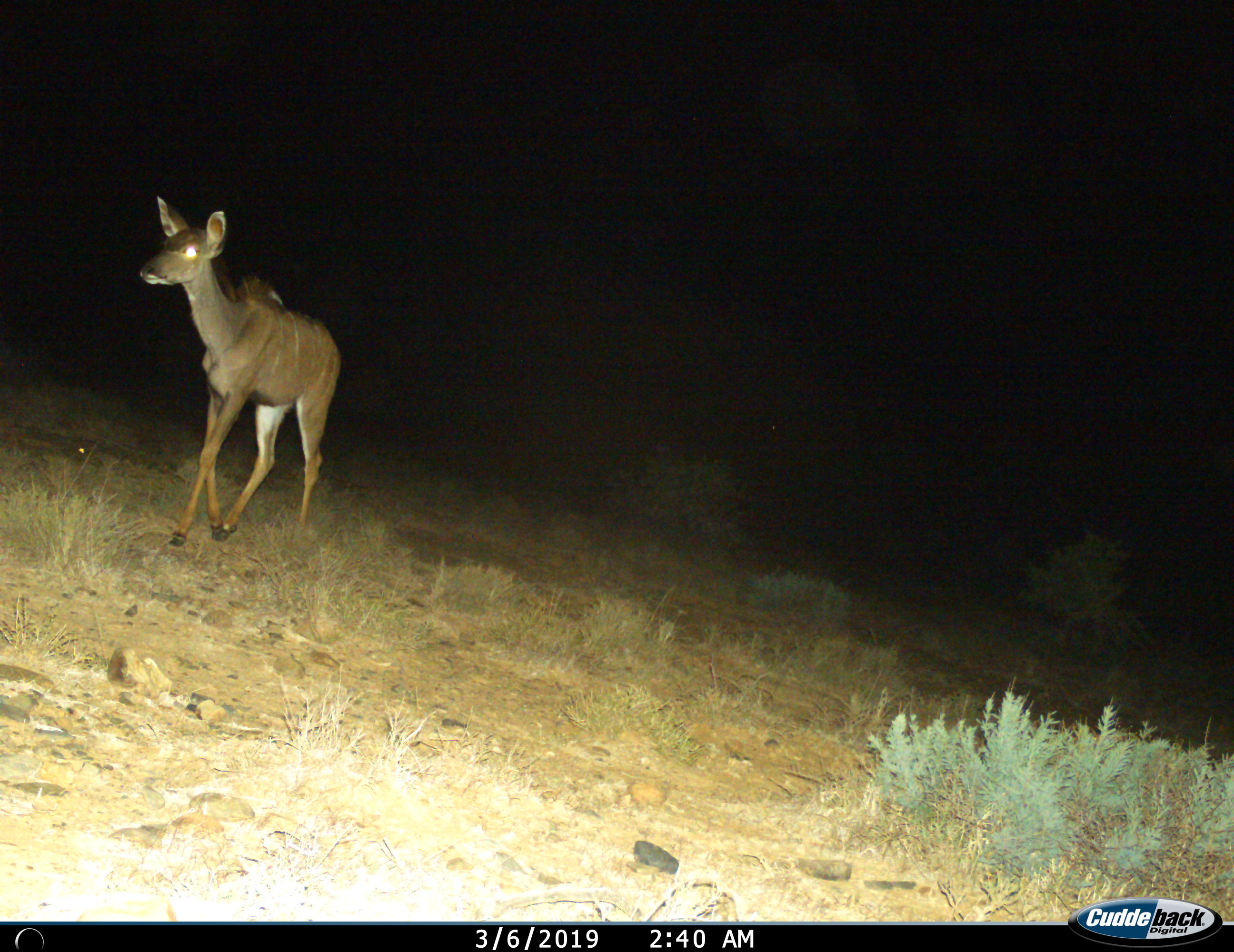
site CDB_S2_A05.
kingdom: Animalia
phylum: Chordata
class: Mammalia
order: Artiodactyla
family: Bovidae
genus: Tragelaphus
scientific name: Tragelaphus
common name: kudu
Kudu (Tragelaphus), count 1. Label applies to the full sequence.